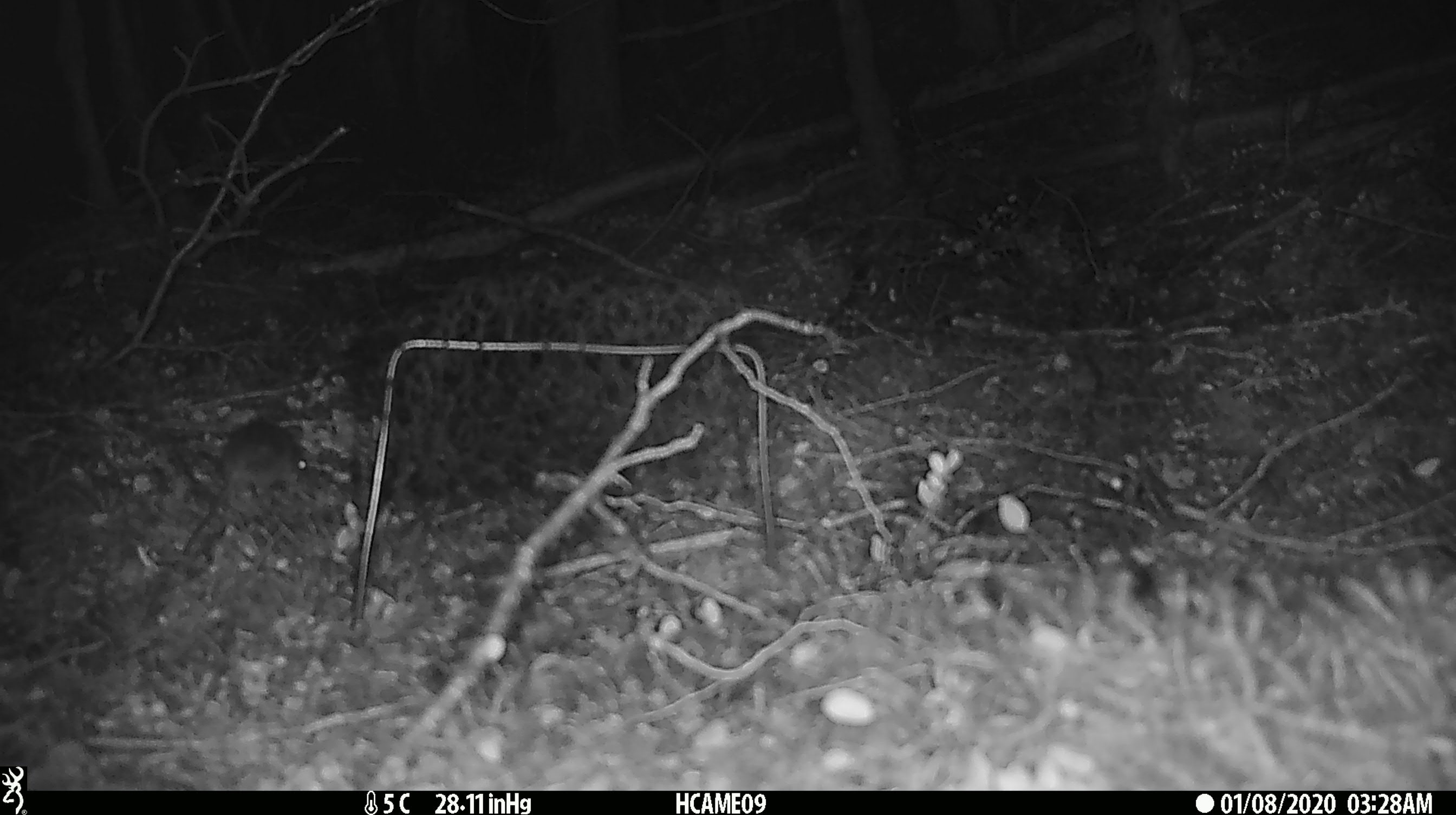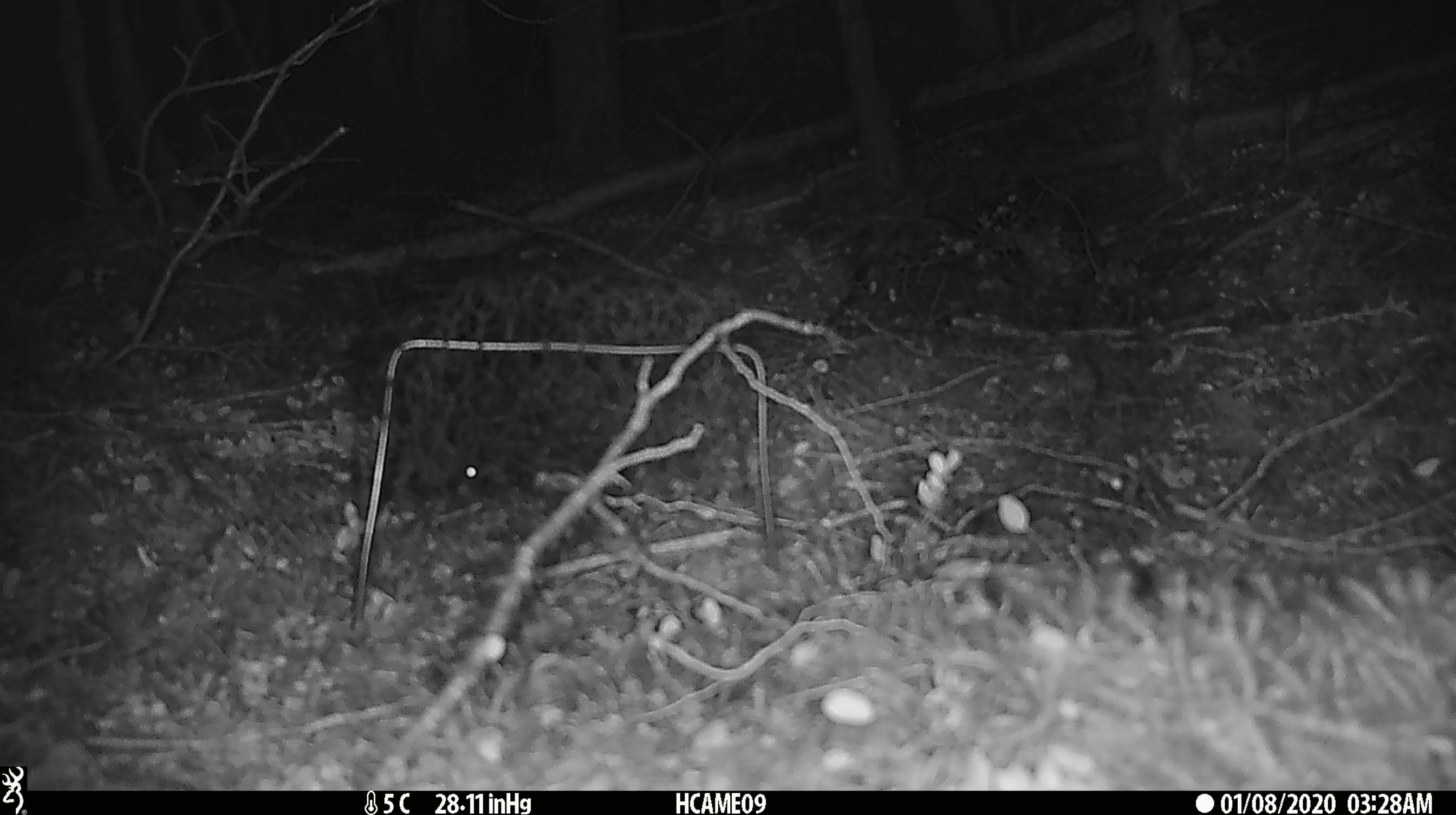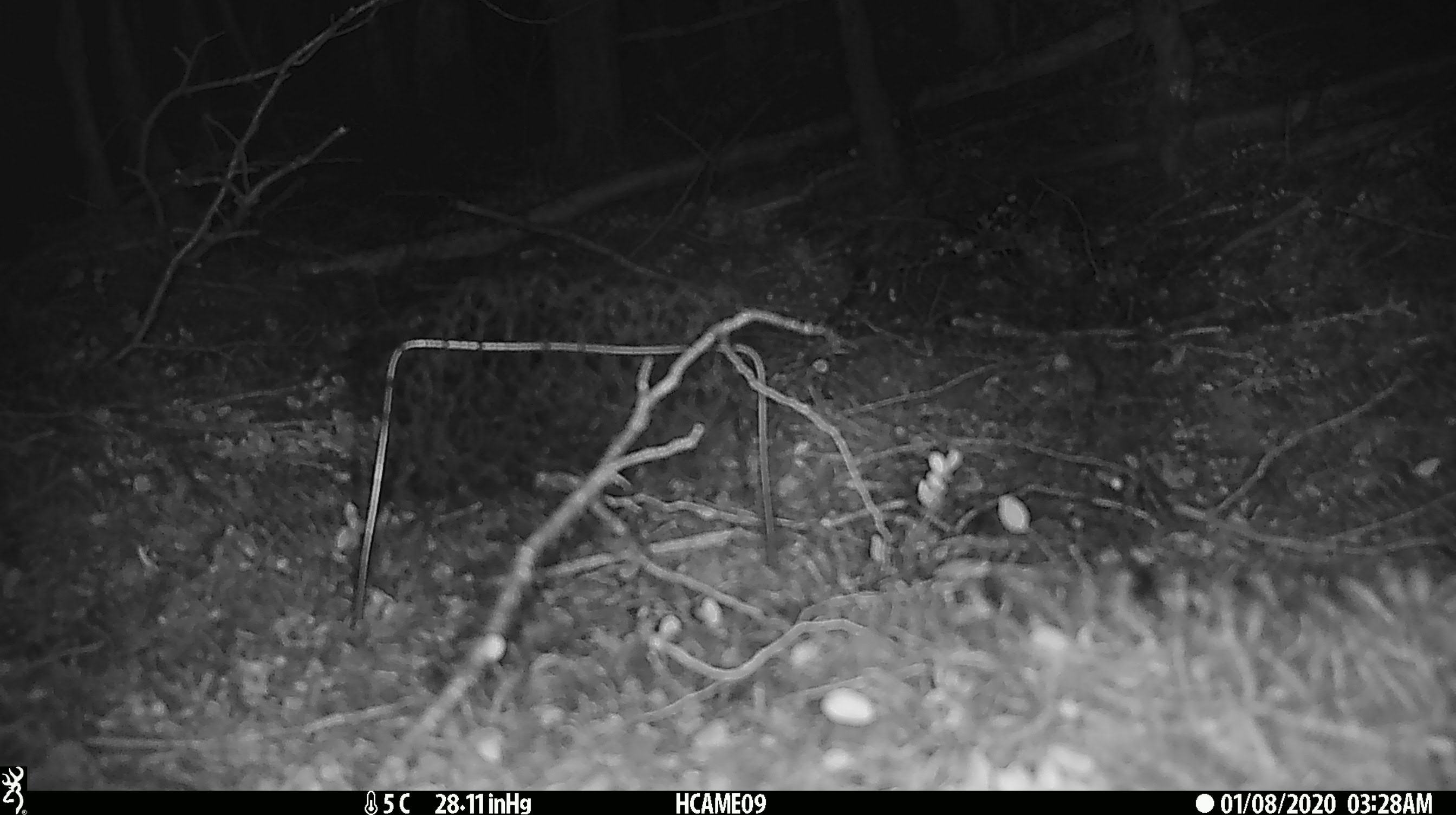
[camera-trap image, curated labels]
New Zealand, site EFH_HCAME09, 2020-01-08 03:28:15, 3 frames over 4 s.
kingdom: Animalia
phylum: Chordata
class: Mammalia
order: Rodentia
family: Muridae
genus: Mus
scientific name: Mus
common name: mouse